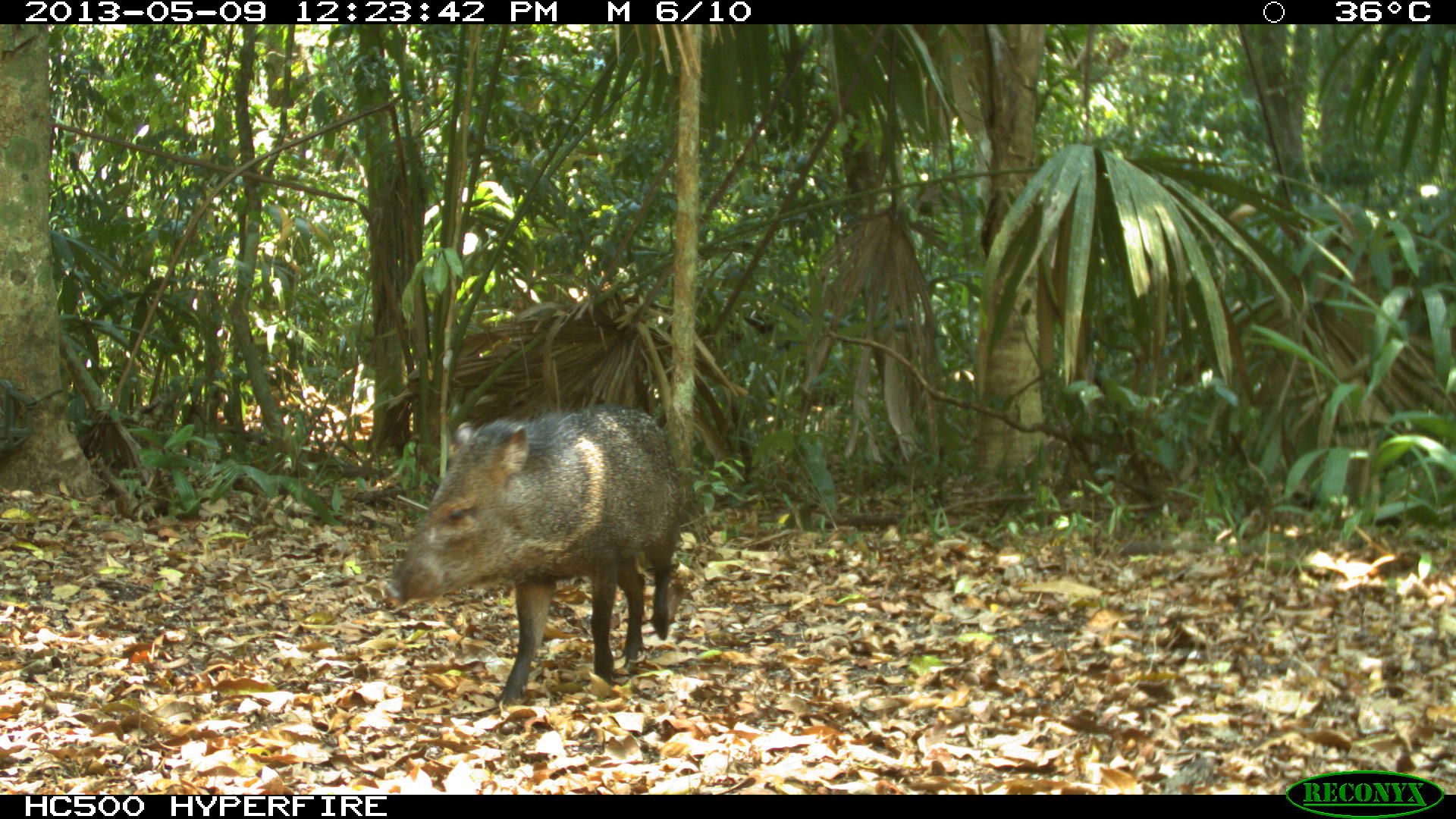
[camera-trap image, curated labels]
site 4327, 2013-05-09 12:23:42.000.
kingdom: Animalia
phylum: Chordata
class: Mammalia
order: Artiodactyla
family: Tayassuidae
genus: Pecari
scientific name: Pecari tajacu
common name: collared peccary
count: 1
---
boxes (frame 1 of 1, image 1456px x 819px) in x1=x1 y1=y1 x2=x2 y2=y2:
pecari tajacu: x1=377 y1=402 x2=680 y2=703